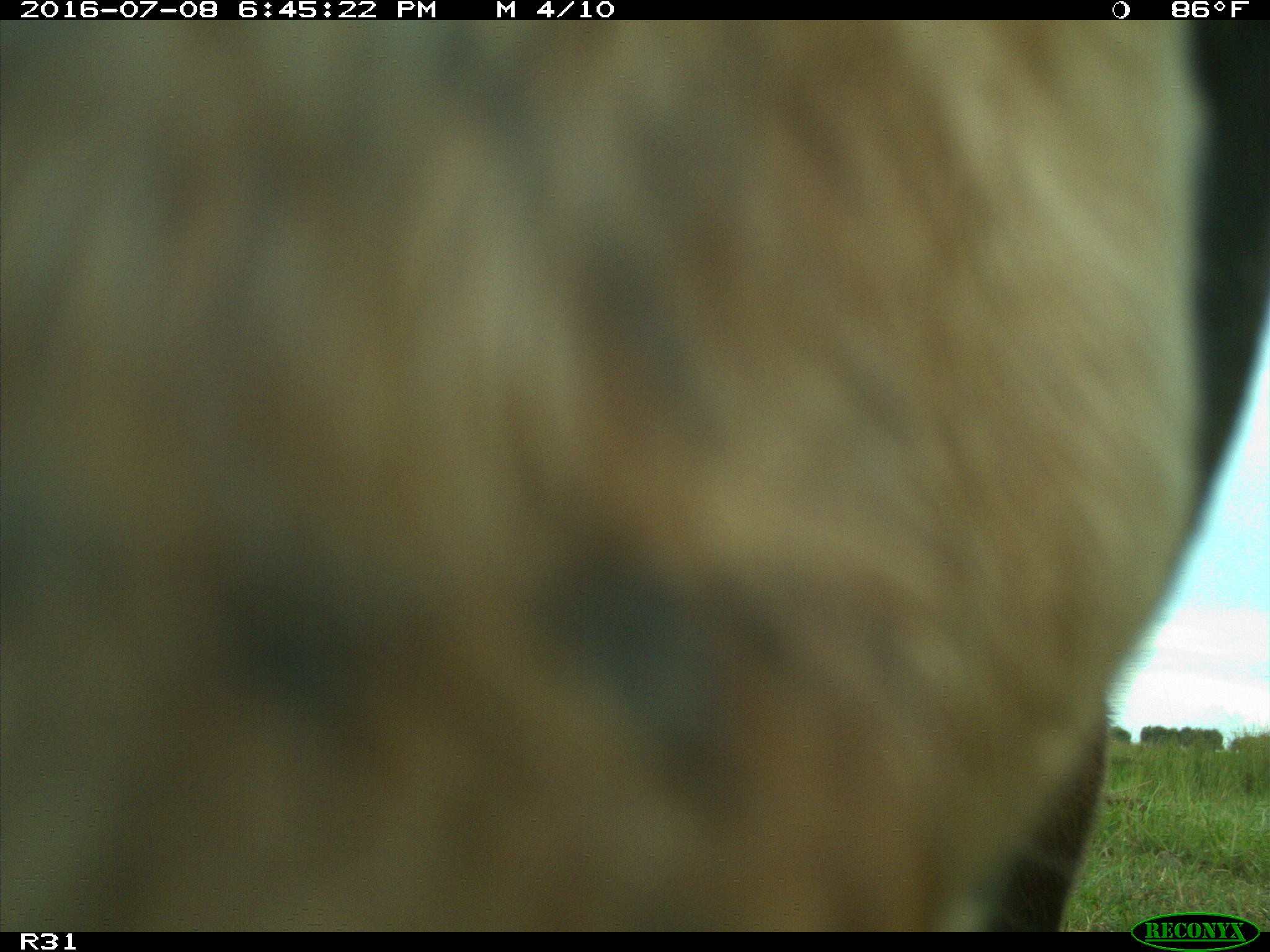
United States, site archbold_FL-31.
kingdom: Animalia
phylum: Chordata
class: Mammalia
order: Artiodactyla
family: Bovidae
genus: Bos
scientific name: Bos taurus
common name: domestic cow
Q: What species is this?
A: Bos taurus (domestic cow).